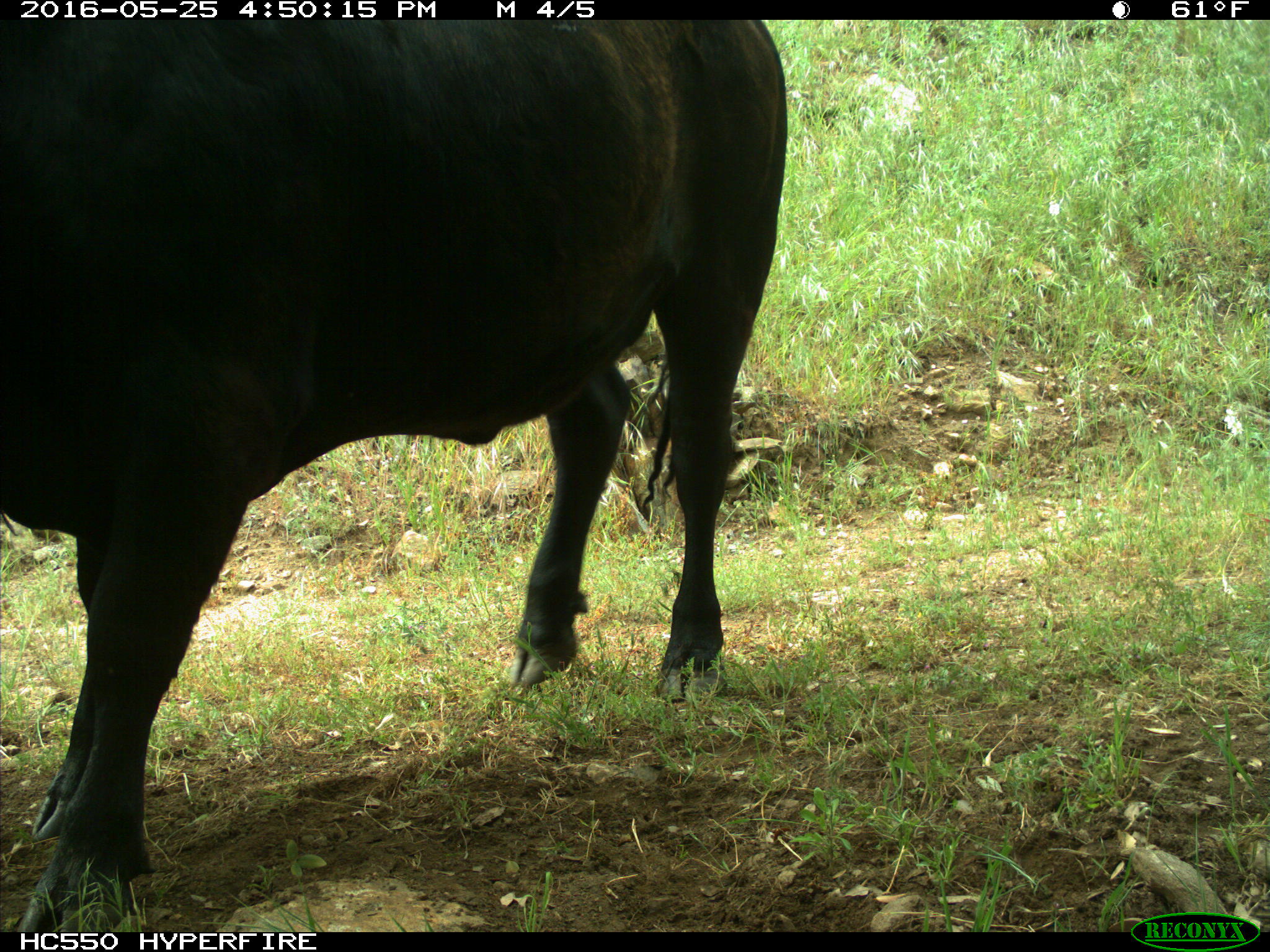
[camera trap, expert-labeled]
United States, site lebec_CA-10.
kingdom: Animalia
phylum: Chordata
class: Mammalia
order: Artiodactyla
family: Bovidae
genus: Bos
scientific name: Bos taurus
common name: domestic cow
Bos taurus (domestic cow).